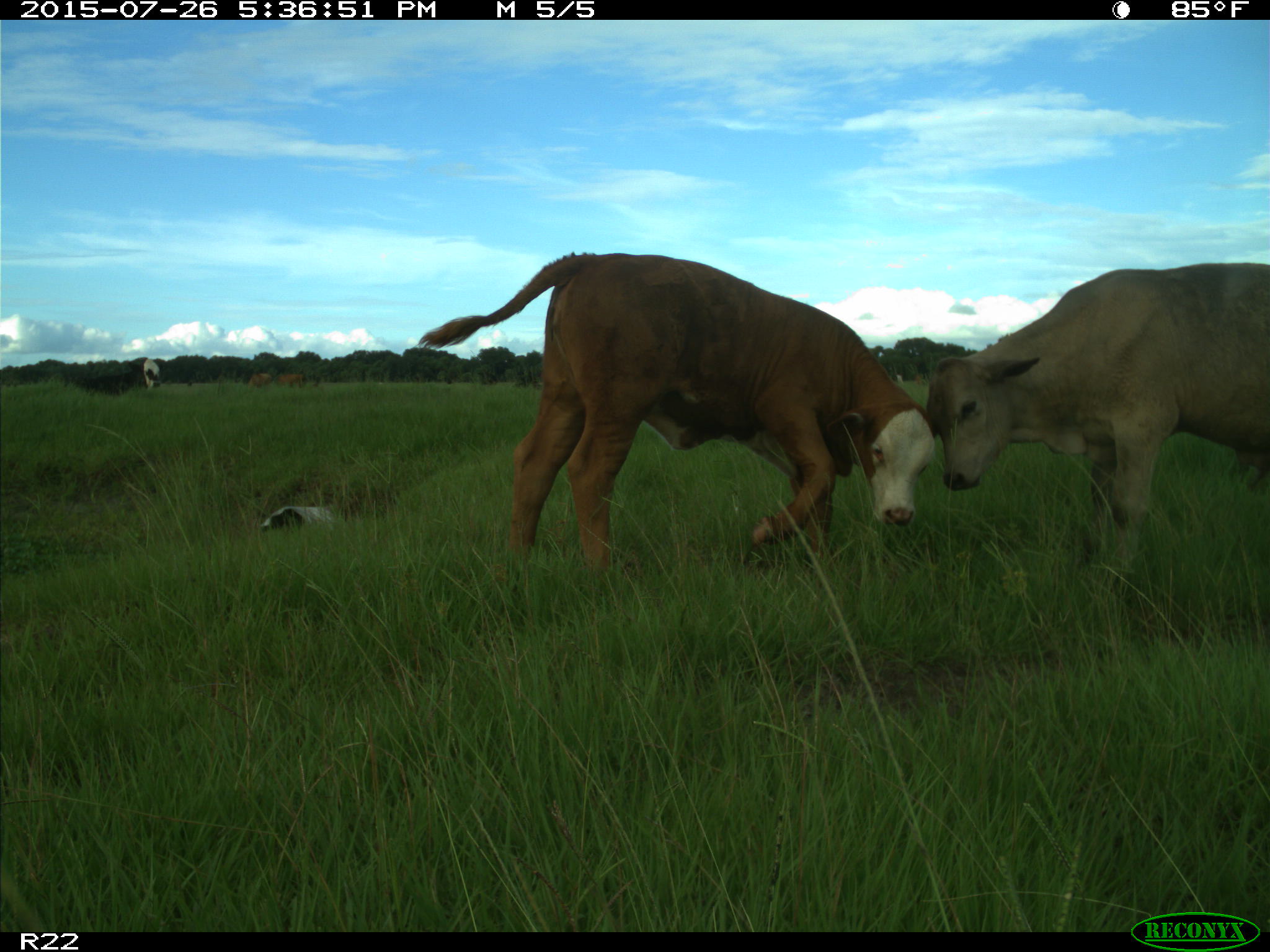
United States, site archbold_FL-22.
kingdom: Animalia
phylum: Chordata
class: Mammalia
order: Artiodactyla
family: Bovidae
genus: Bos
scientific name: Bos taurus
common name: domestic cow